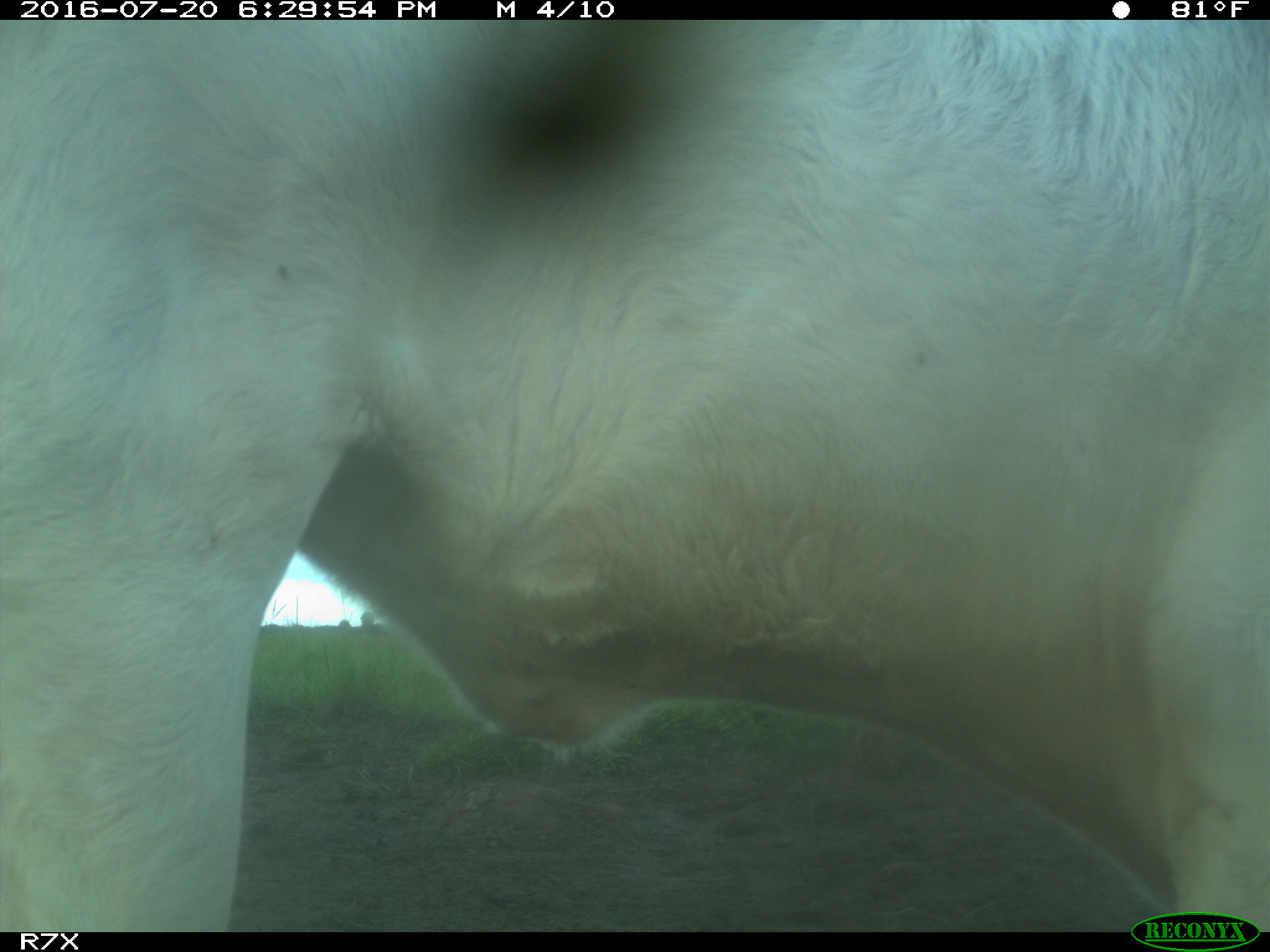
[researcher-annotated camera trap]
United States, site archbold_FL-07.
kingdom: Animalia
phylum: Chordata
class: Mammalia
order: Artiodactyla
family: Bovidae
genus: Bos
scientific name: Bos taurus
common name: domestic cow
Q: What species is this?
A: Bos taurus (domestic cow).